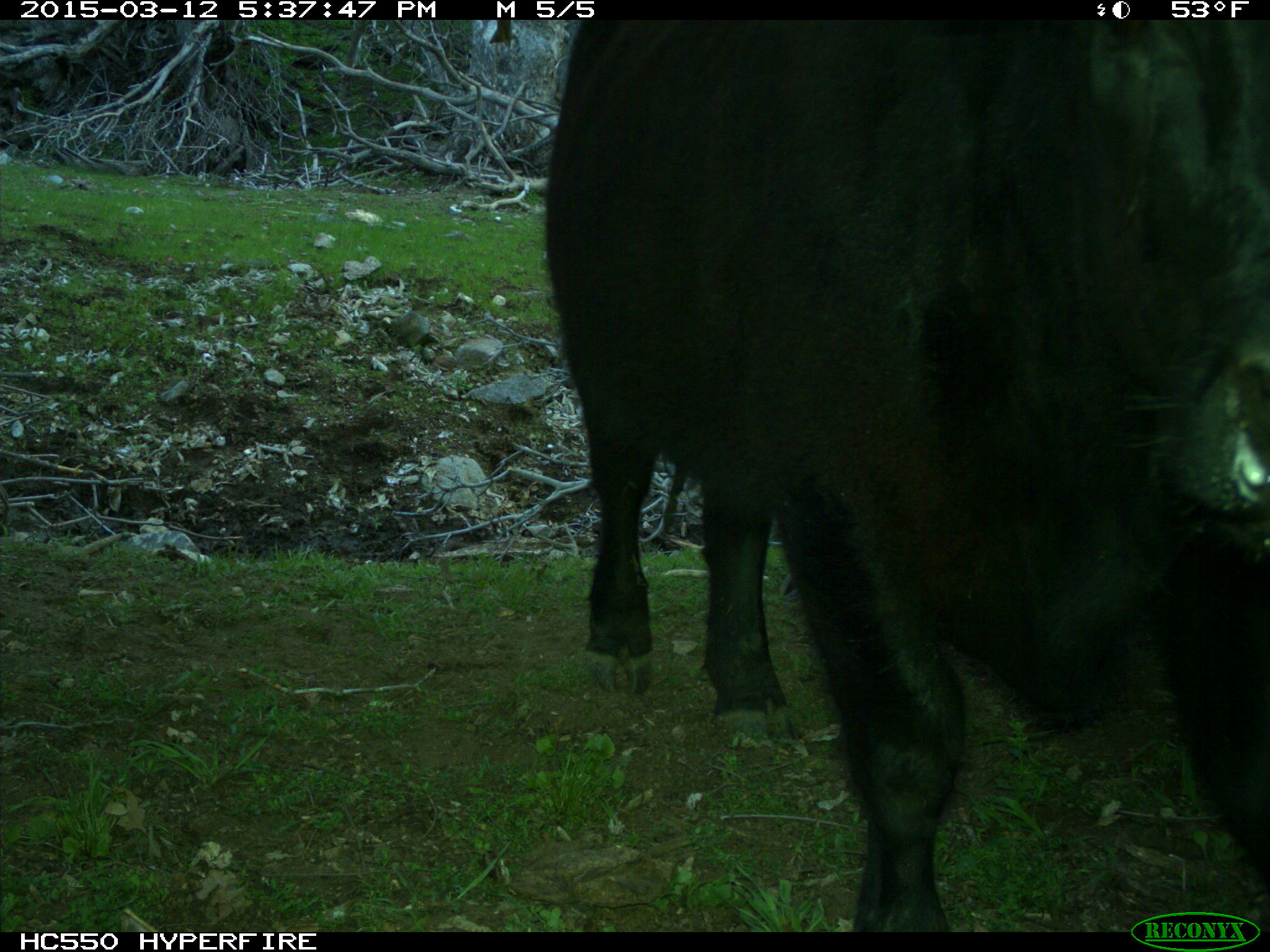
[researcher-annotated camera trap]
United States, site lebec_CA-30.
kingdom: Animalia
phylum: Chordata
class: Mammalia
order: Artiodactyla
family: Bovidae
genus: Bos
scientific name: Bos taurus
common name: domestic cow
Bos taurus (domestic cow).